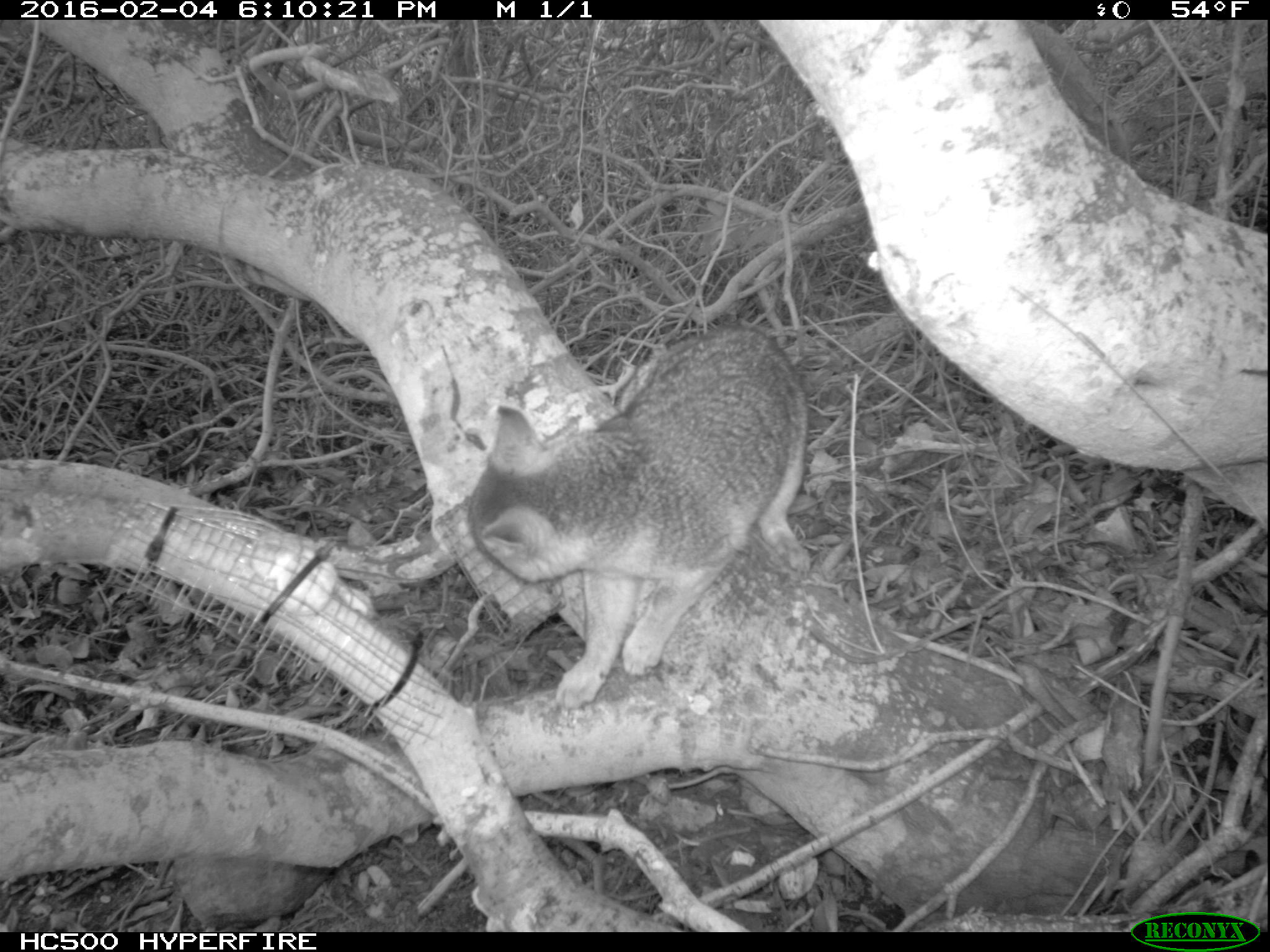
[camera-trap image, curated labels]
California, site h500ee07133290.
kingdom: Animalia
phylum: Chordata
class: Mammalia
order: Carnivora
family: Canidae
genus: Urocyon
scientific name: Urocyon littoralis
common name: island fox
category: fox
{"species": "fox (island fox) (Urocyon littoralis)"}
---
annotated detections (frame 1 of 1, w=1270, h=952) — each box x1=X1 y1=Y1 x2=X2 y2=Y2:
fox: x1=468 y1=325 x2=809 y2=705